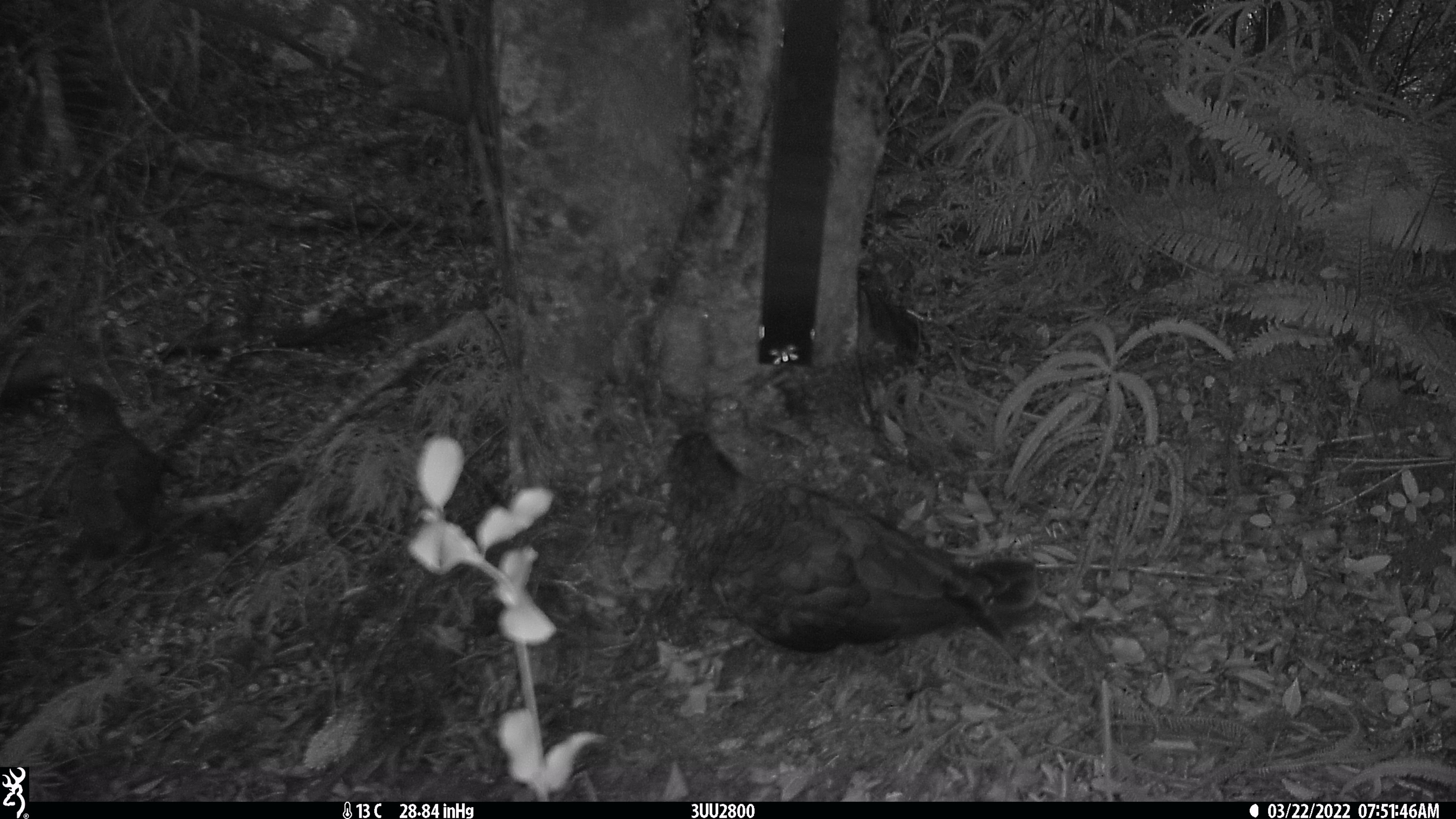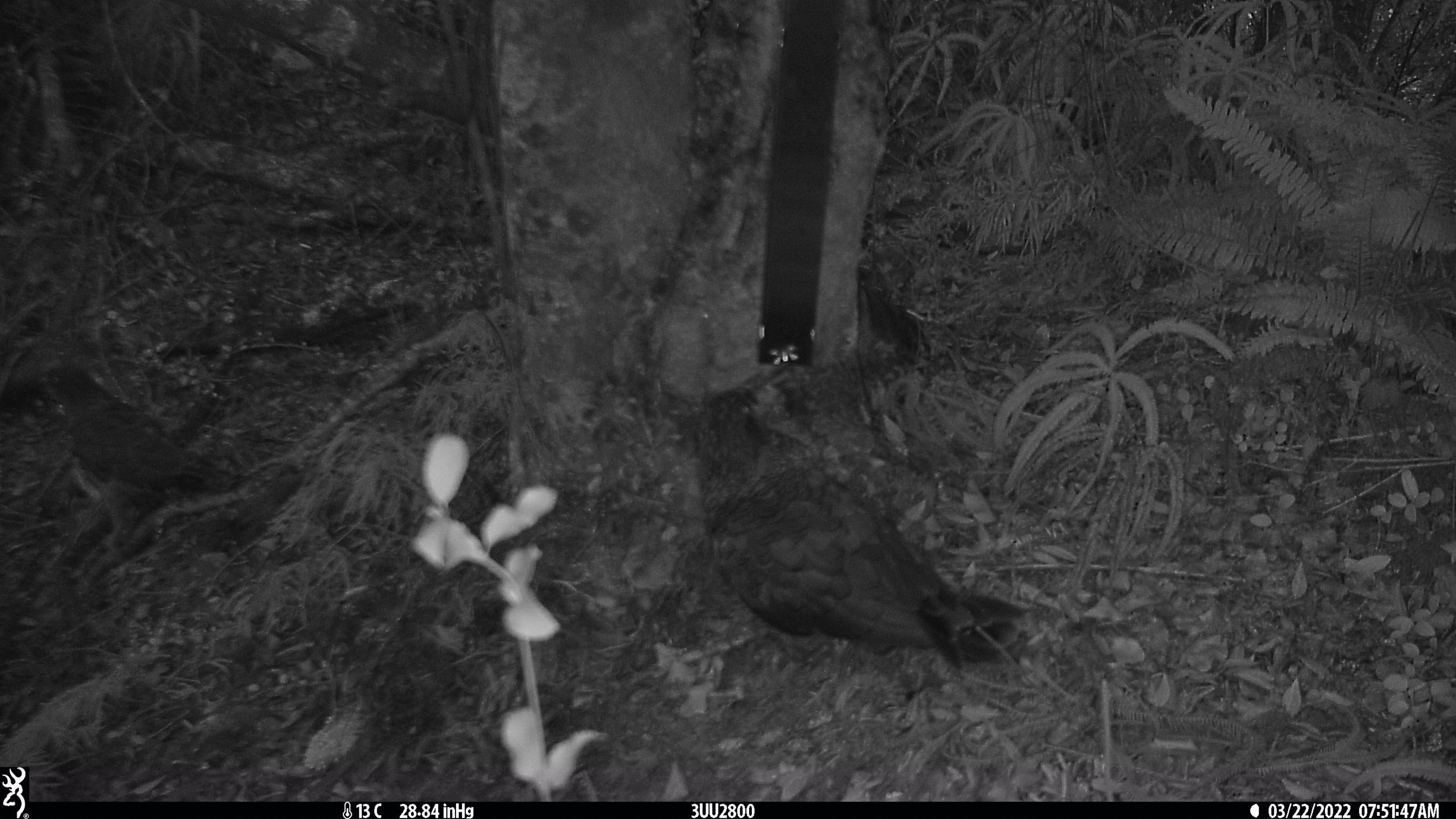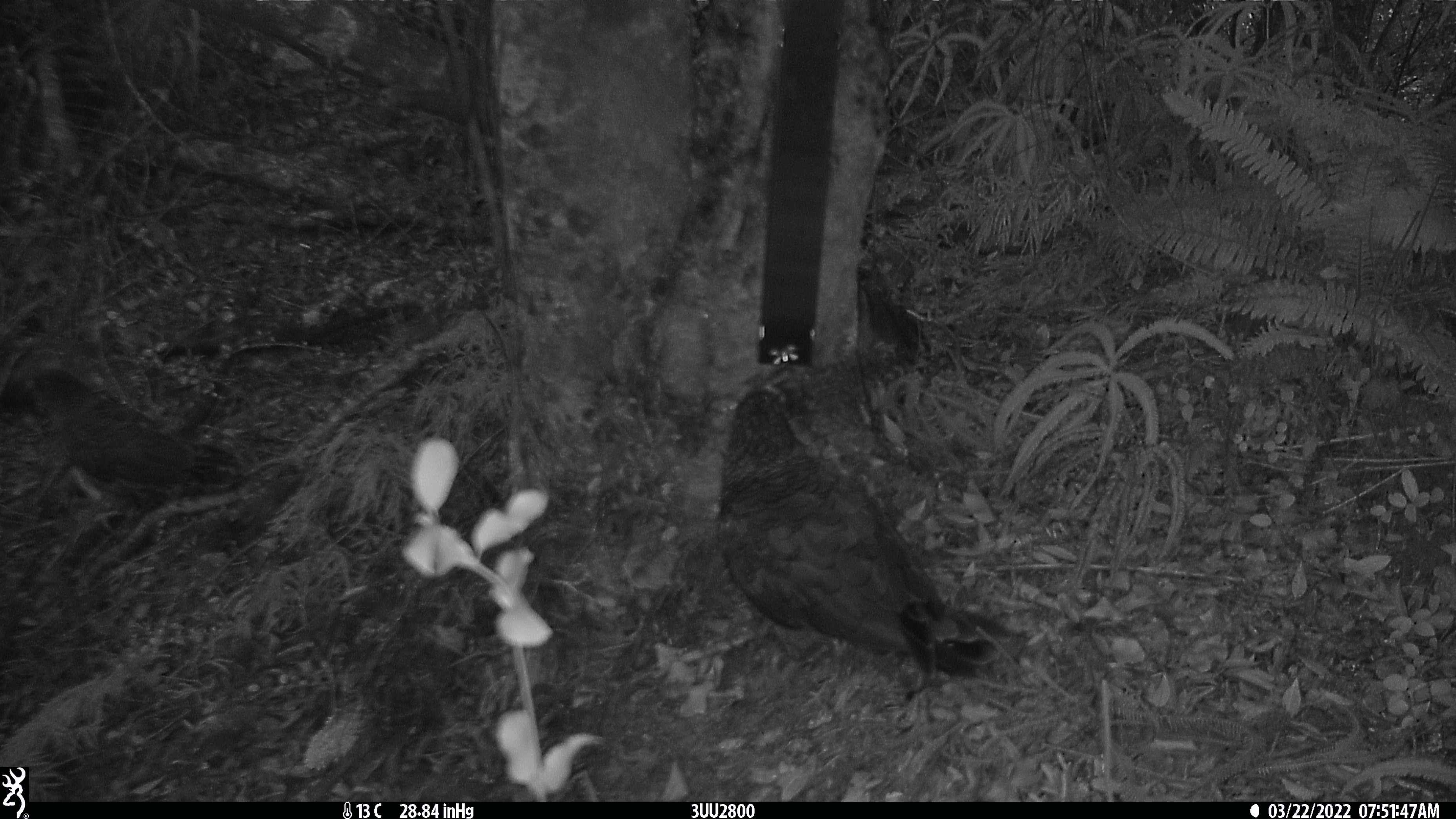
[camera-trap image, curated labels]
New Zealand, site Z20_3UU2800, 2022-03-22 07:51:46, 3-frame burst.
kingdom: Animalia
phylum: Chordata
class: Aves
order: Psittaciformes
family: Strigopidae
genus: Nestor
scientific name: Nestor notabilis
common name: kea